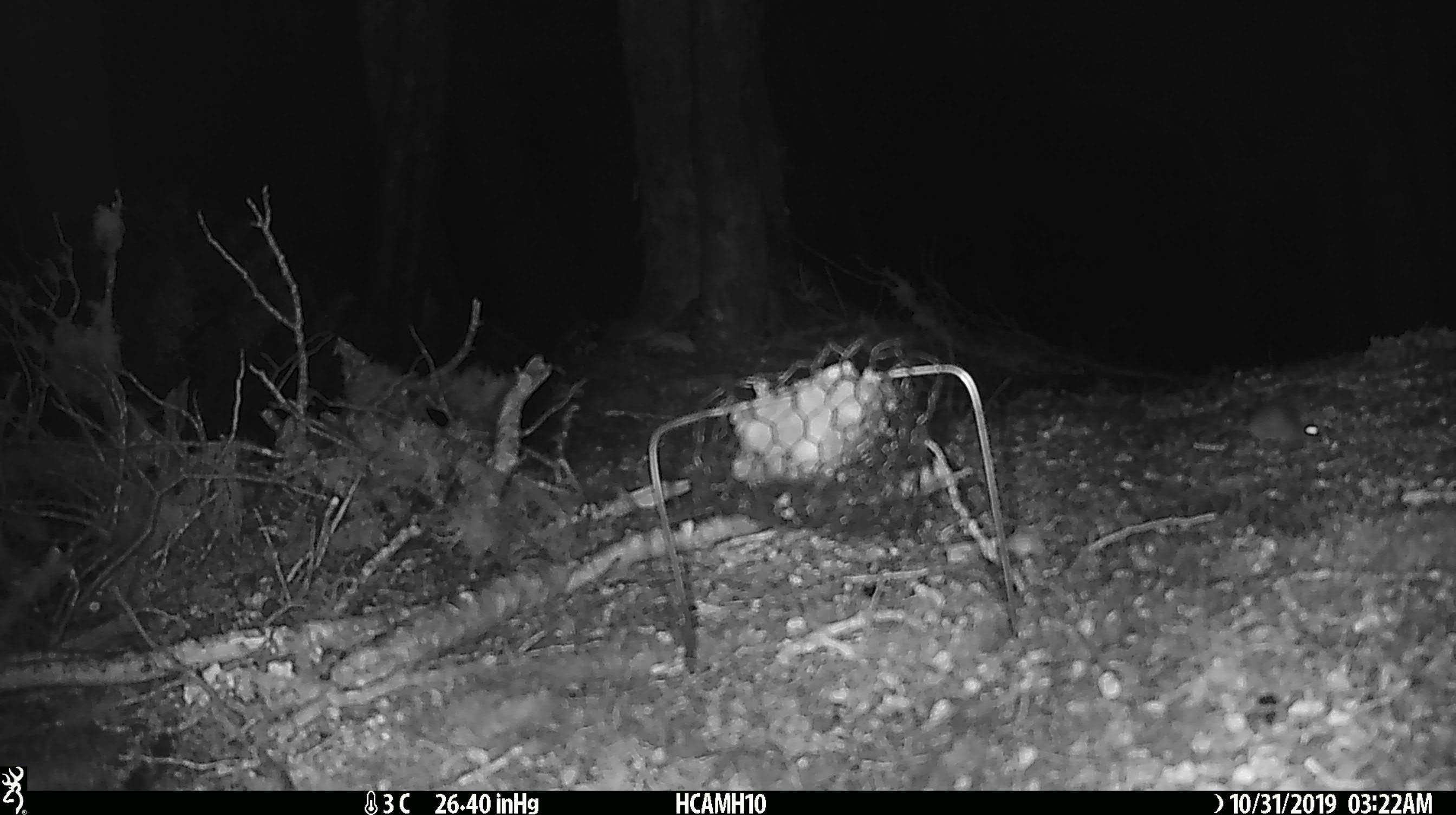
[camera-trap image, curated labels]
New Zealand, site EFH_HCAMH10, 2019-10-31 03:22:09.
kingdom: Animalia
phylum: Chordata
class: Mammalia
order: Rodentia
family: Muridae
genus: Mus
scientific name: Mus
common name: mouse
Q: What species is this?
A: Mouse (Mus).